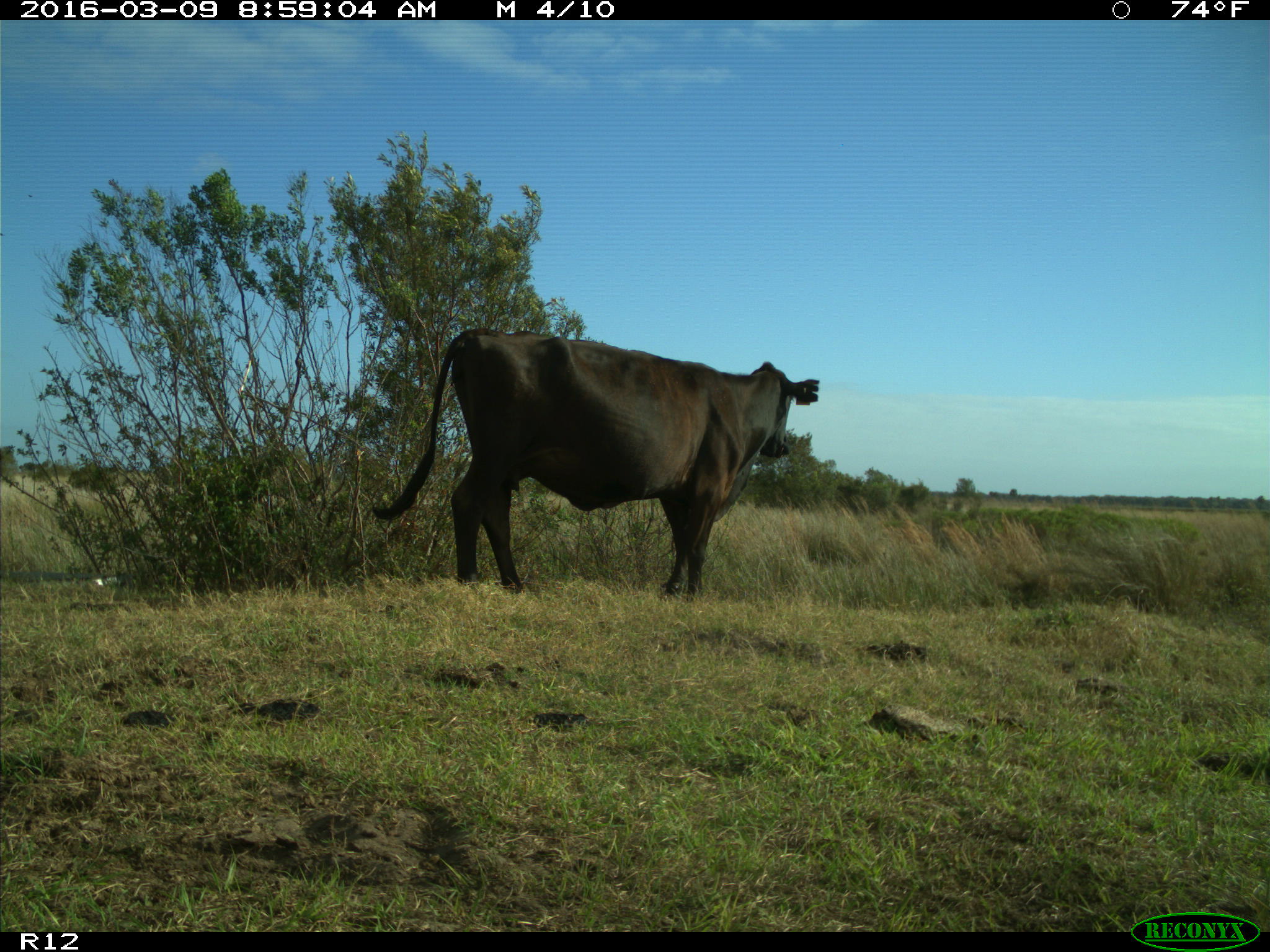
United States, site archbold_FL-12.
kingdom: Animalia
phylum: Chordata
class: Mammalia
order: Artiodactyla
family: Bovidae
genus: Bos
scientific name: Bos taurus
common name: domestic cow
Bos taurus (domestic cow).